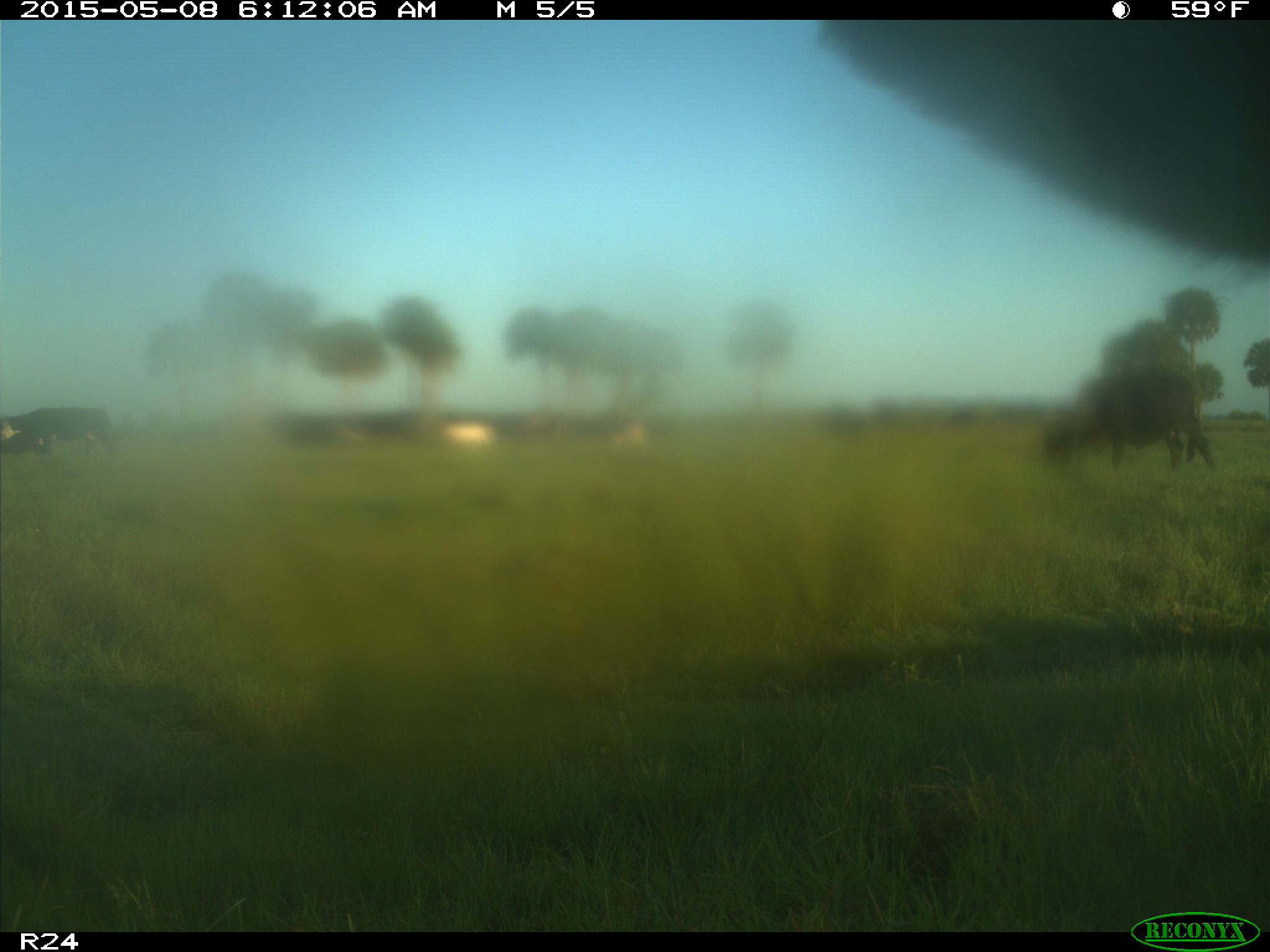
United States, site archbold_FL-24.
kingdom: Animalia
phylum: Chordata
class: Mammalia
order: Artiodactyla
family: Bovidae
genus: Bos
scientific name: Bos taurus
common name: domestic cow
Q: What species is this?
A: Bos taurus (domestic cow).